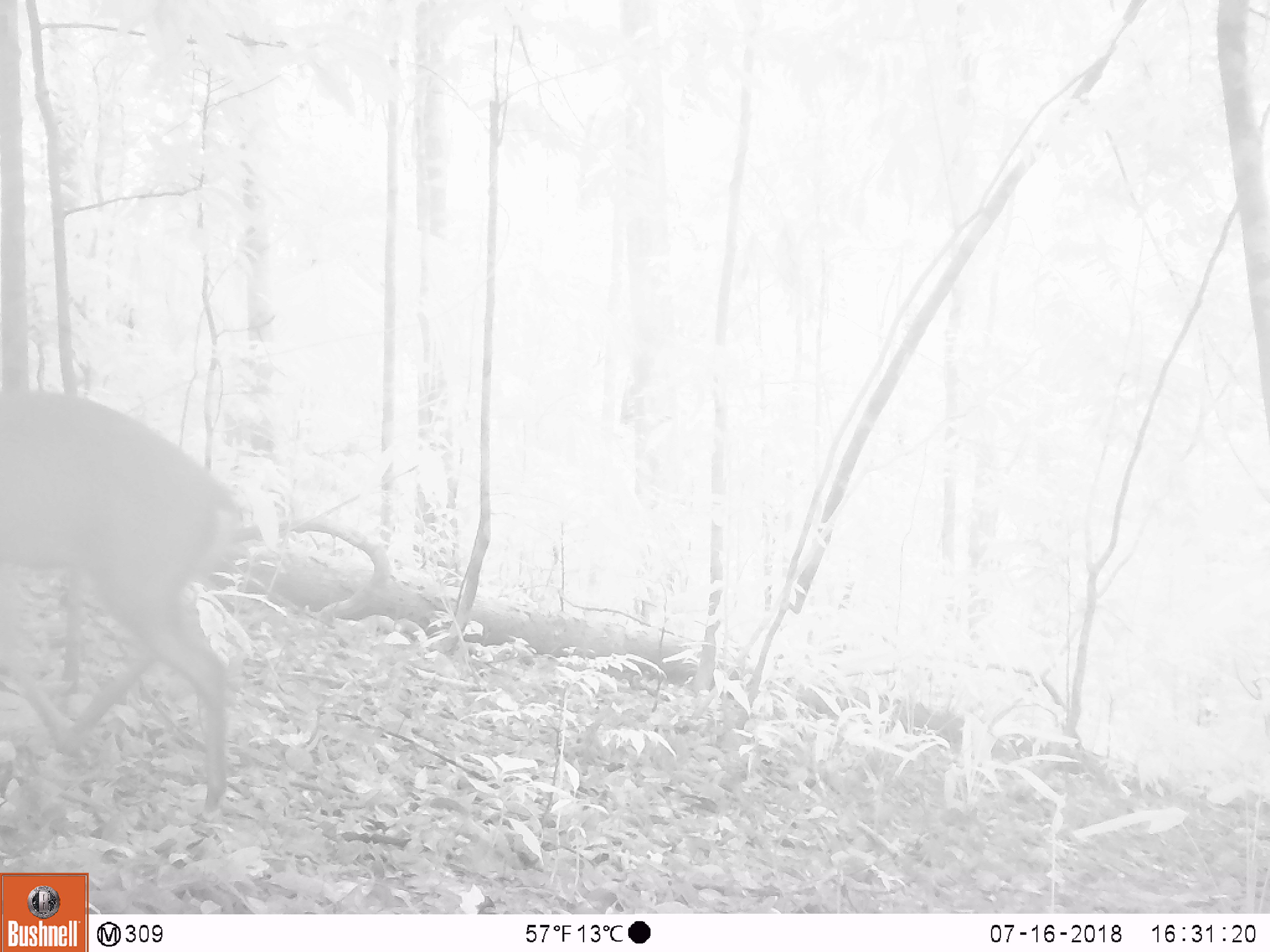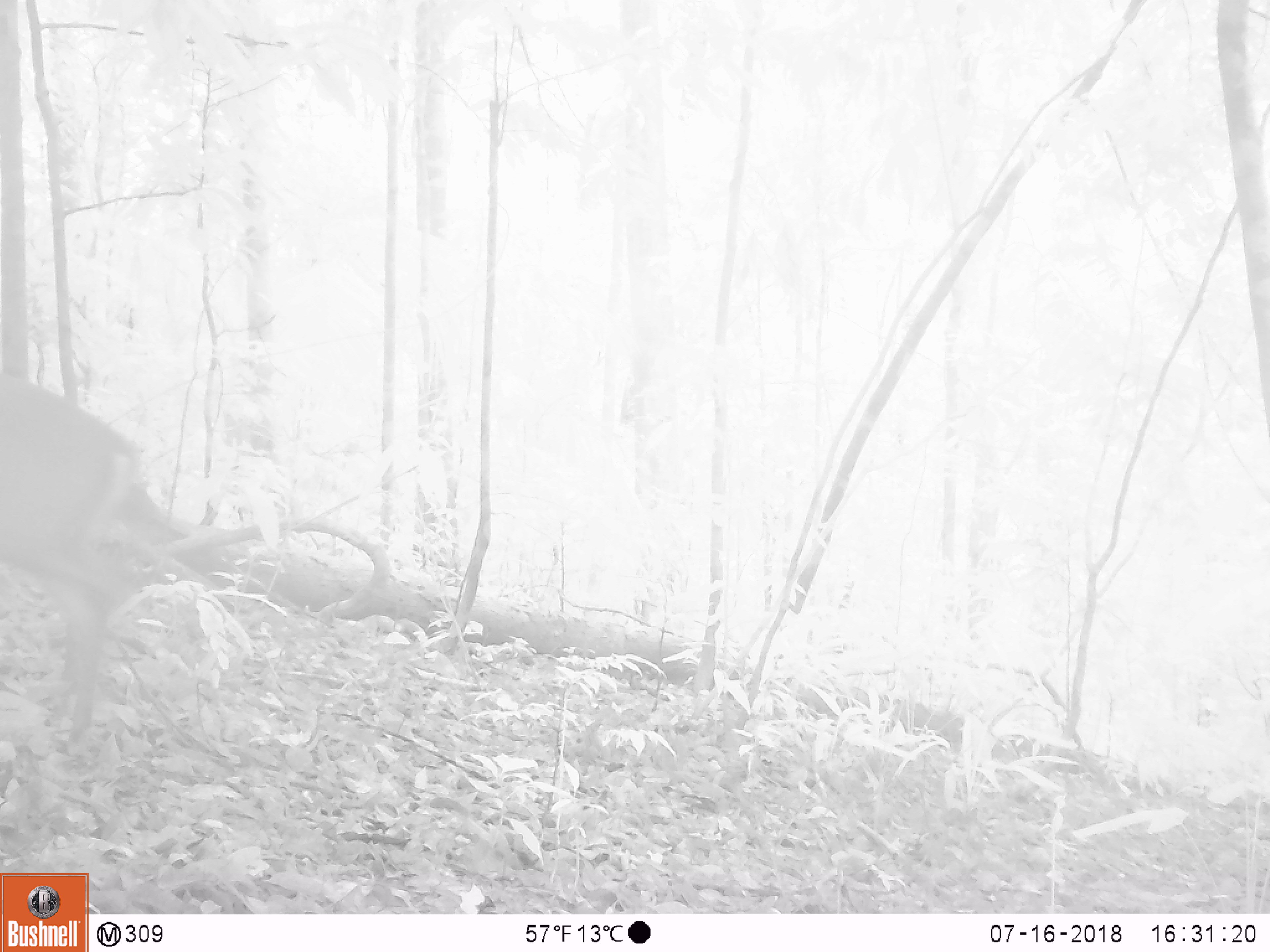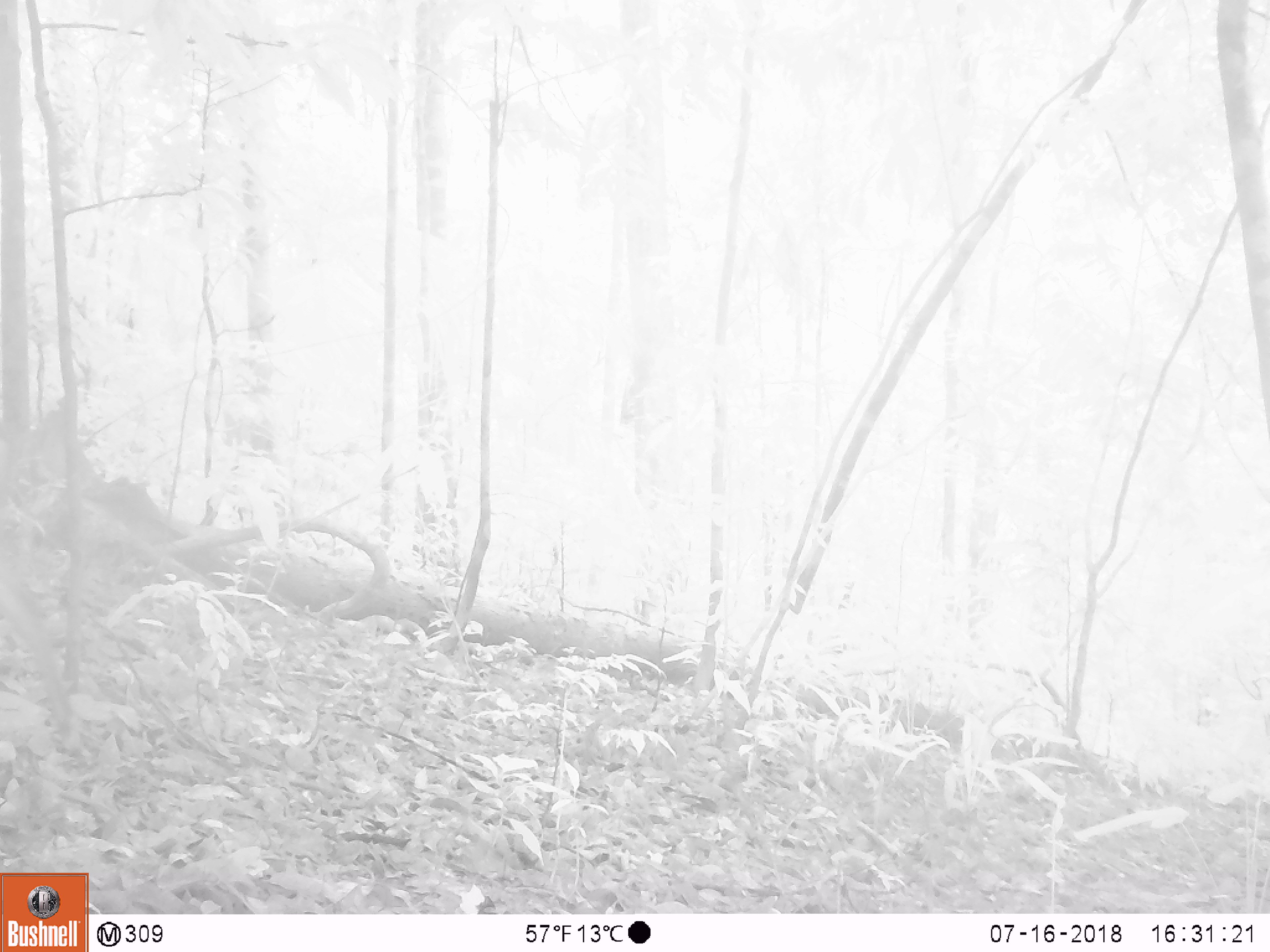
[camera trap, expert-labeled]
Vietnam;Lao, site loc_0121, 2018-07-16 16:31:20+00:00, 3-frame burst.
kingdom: Animalia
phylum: Chordata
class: Mammalia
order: Artiodactyla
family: Cervidae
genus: Muntiacus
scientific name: Muntiacus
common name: muntjacs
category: unidentified muntjac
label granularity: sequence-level